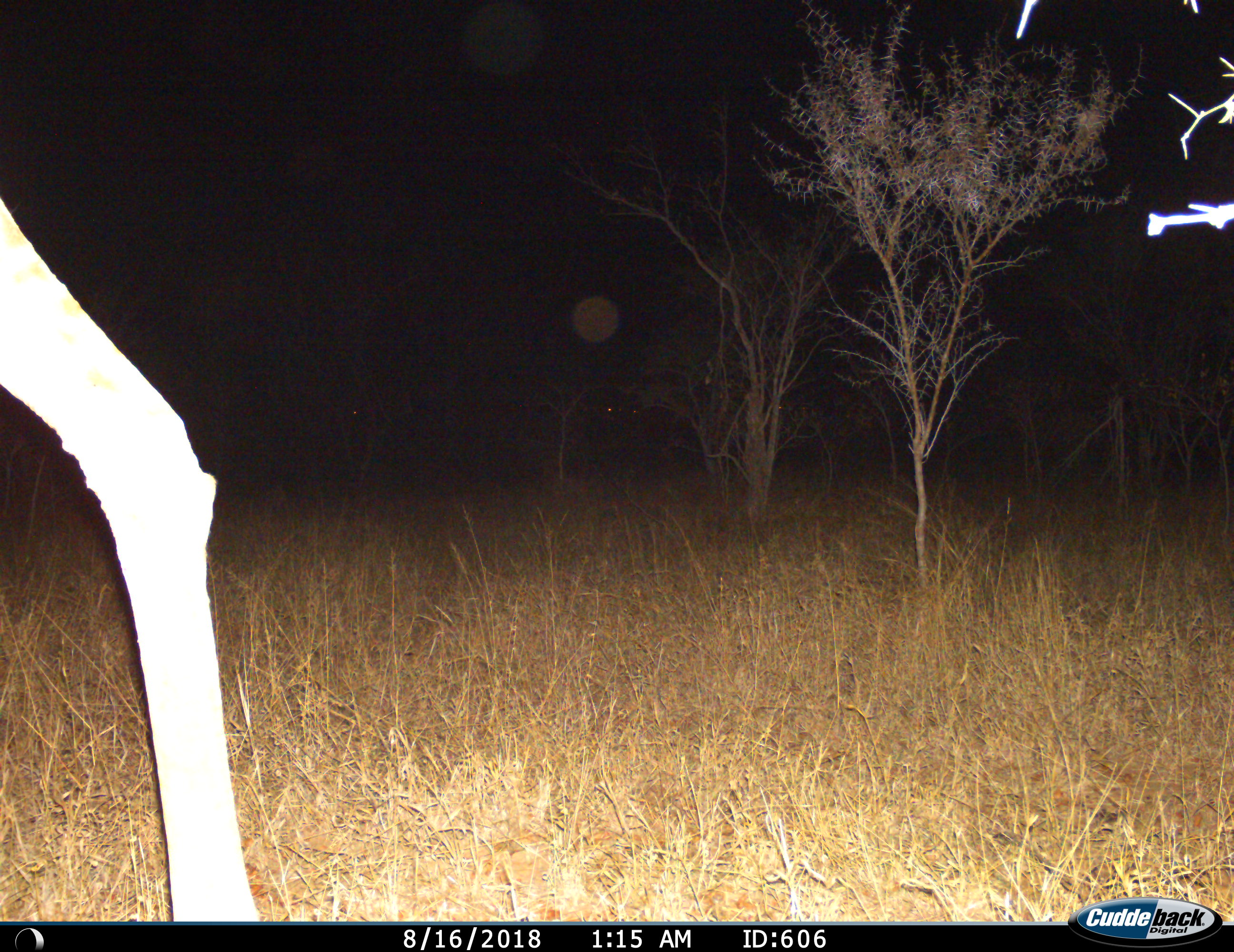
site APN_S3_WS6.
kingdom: Animalia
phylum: Chordata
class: Mammalia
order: Artiodactyla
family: Giraffidae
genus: Giraffa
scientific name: Giraffa camelopardalis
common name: giraffe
Giraffe (Giraffa camelopardalis), count 1. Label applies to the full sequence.